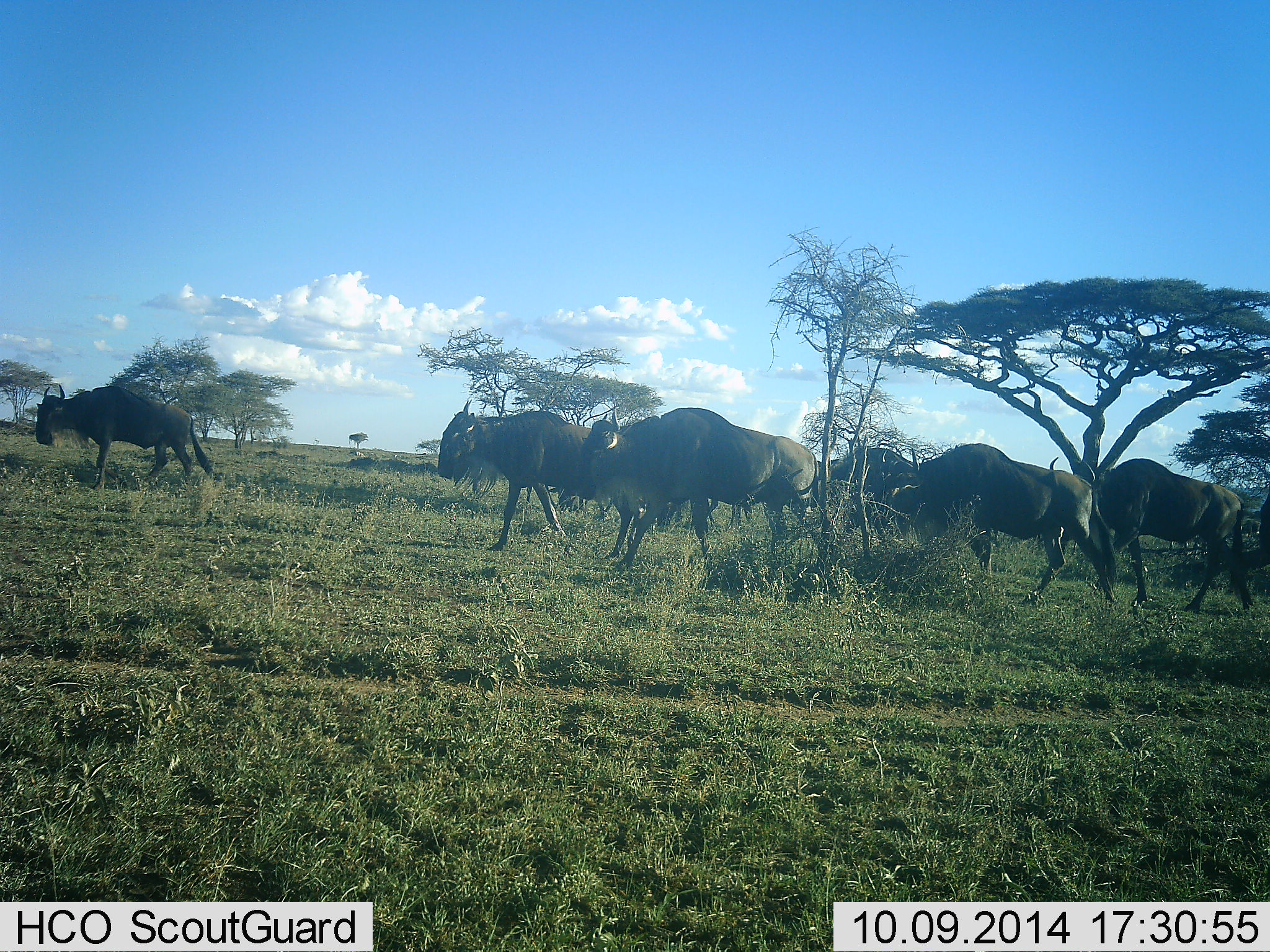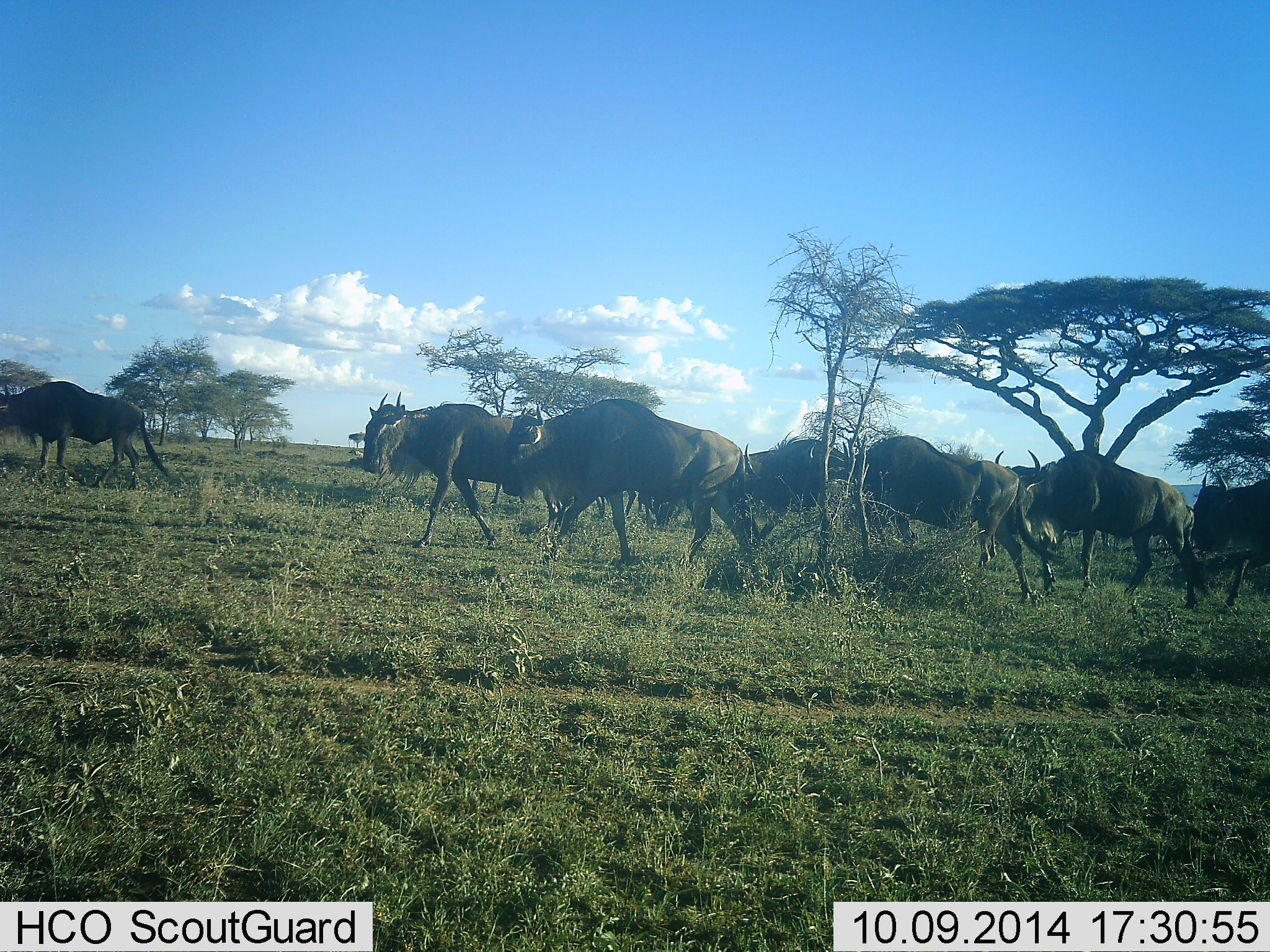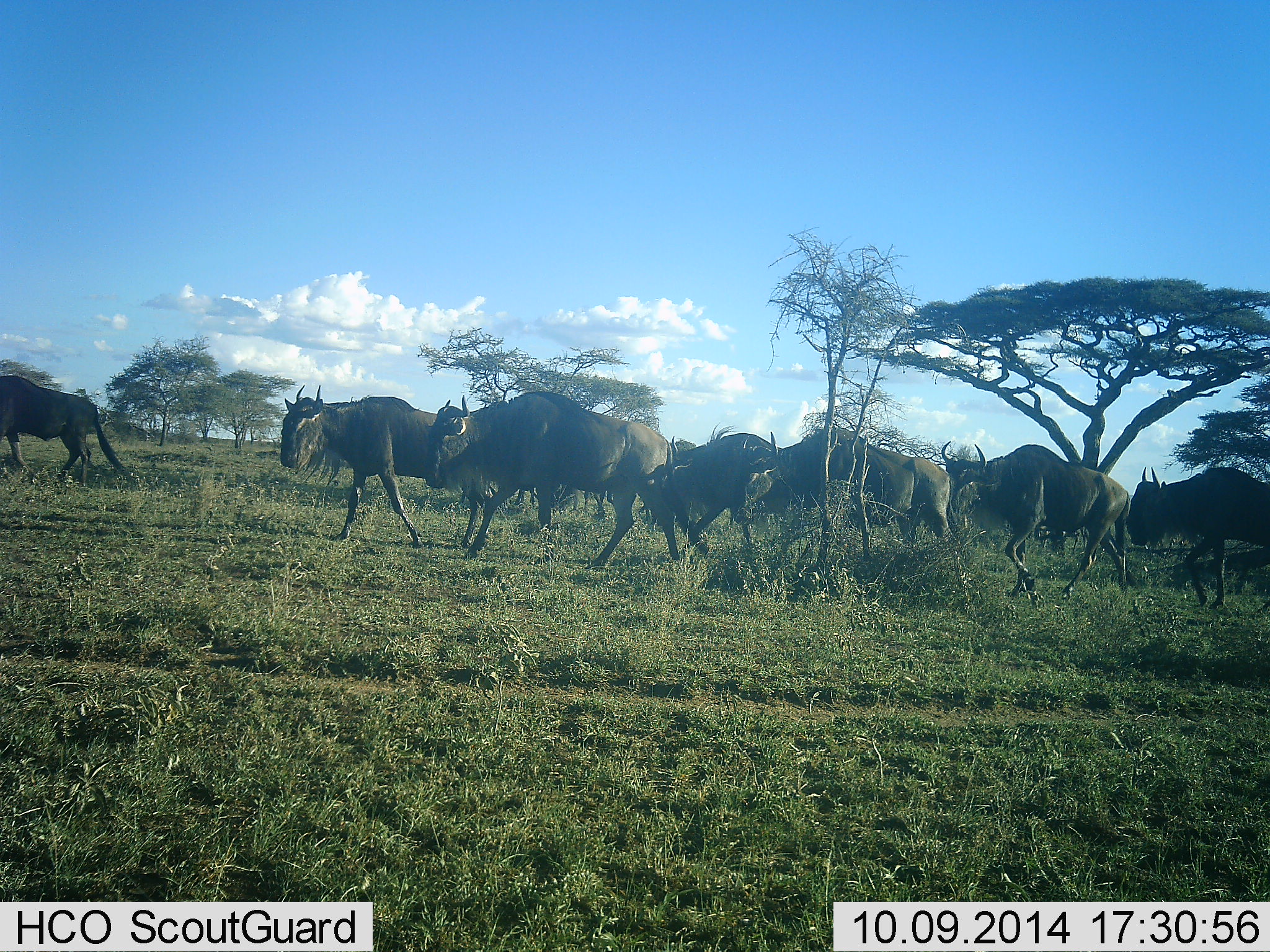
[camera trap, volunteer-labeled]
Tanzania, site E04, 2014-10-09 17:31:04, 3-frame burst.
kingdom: Animalia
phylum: Chordata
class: Mammalia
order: Artiodactyla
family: Bovidae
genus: Connochaetes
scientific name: Connochaetes taurinus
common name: blue wildebeest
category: wildebeest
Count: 11-50.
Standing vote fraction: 20%.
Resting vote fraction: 0%.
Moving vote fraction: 100%.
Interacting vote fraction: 0%.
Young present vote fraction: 0%.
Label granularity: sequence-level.